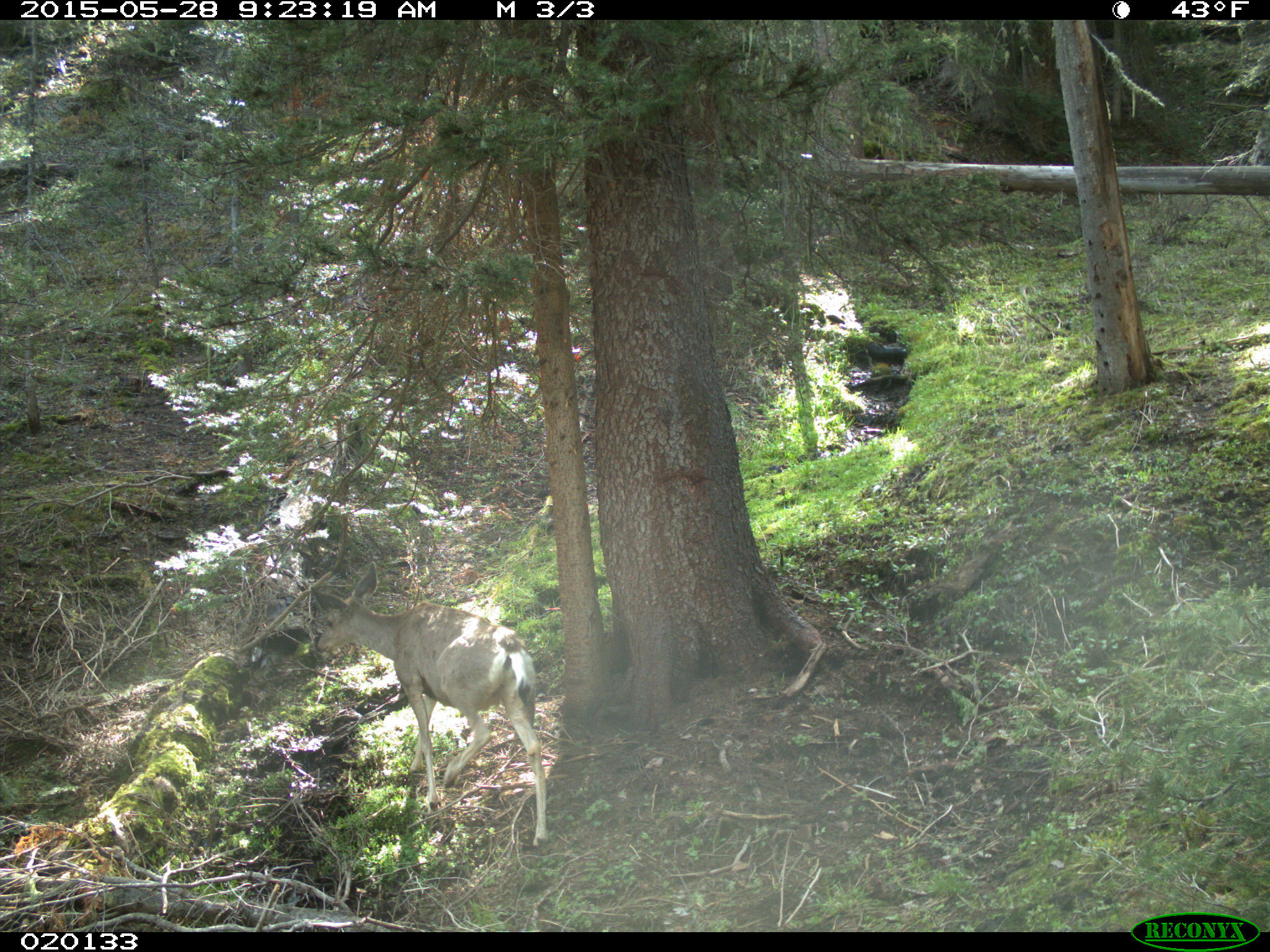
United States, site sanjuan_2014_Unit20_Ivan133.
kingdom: Animalia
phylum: Chordata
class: Mammalia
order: Artiodactyla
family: Cervidae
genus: Odocoileus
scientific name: Odocoileus hemionus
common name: mule deer